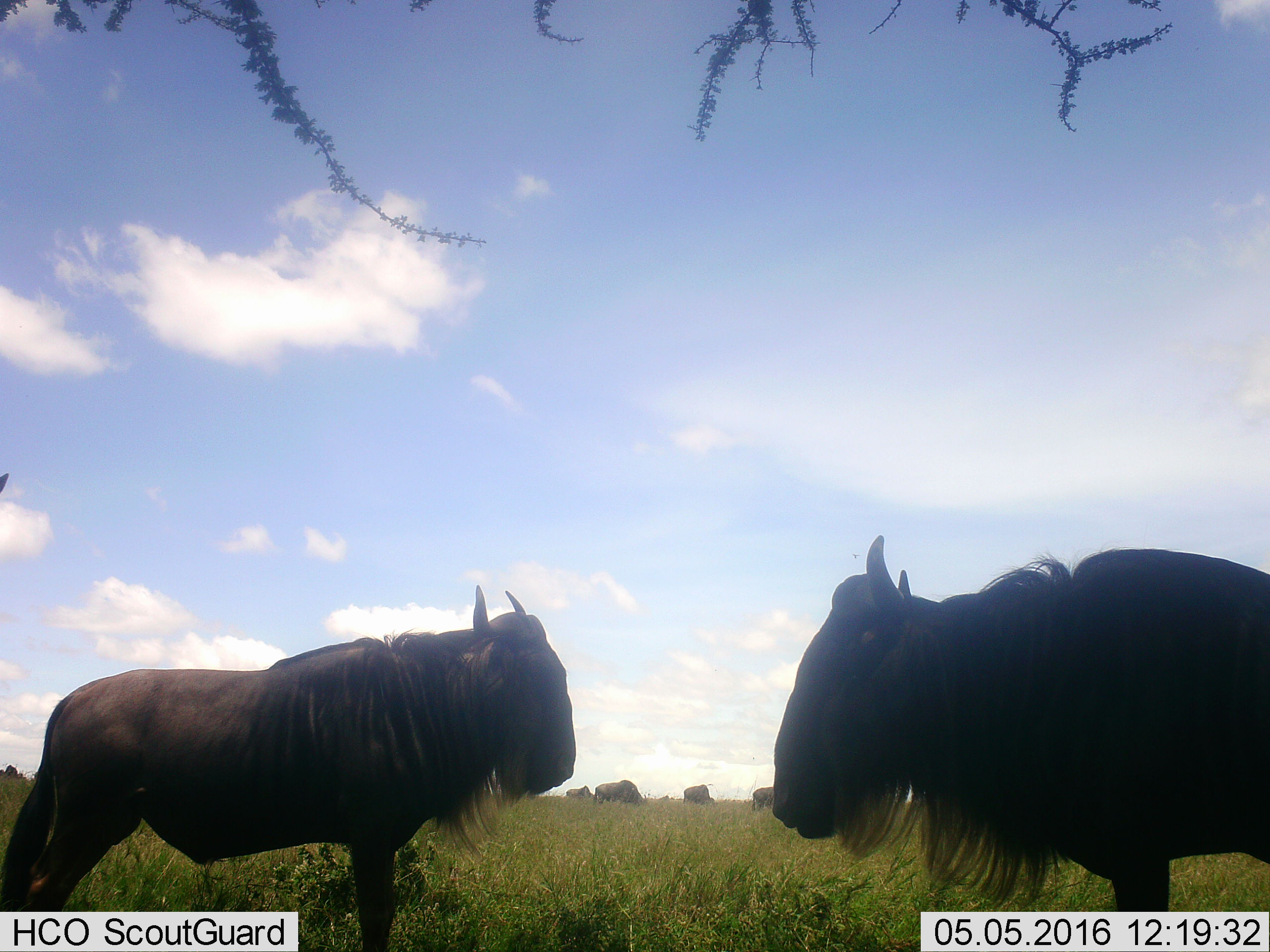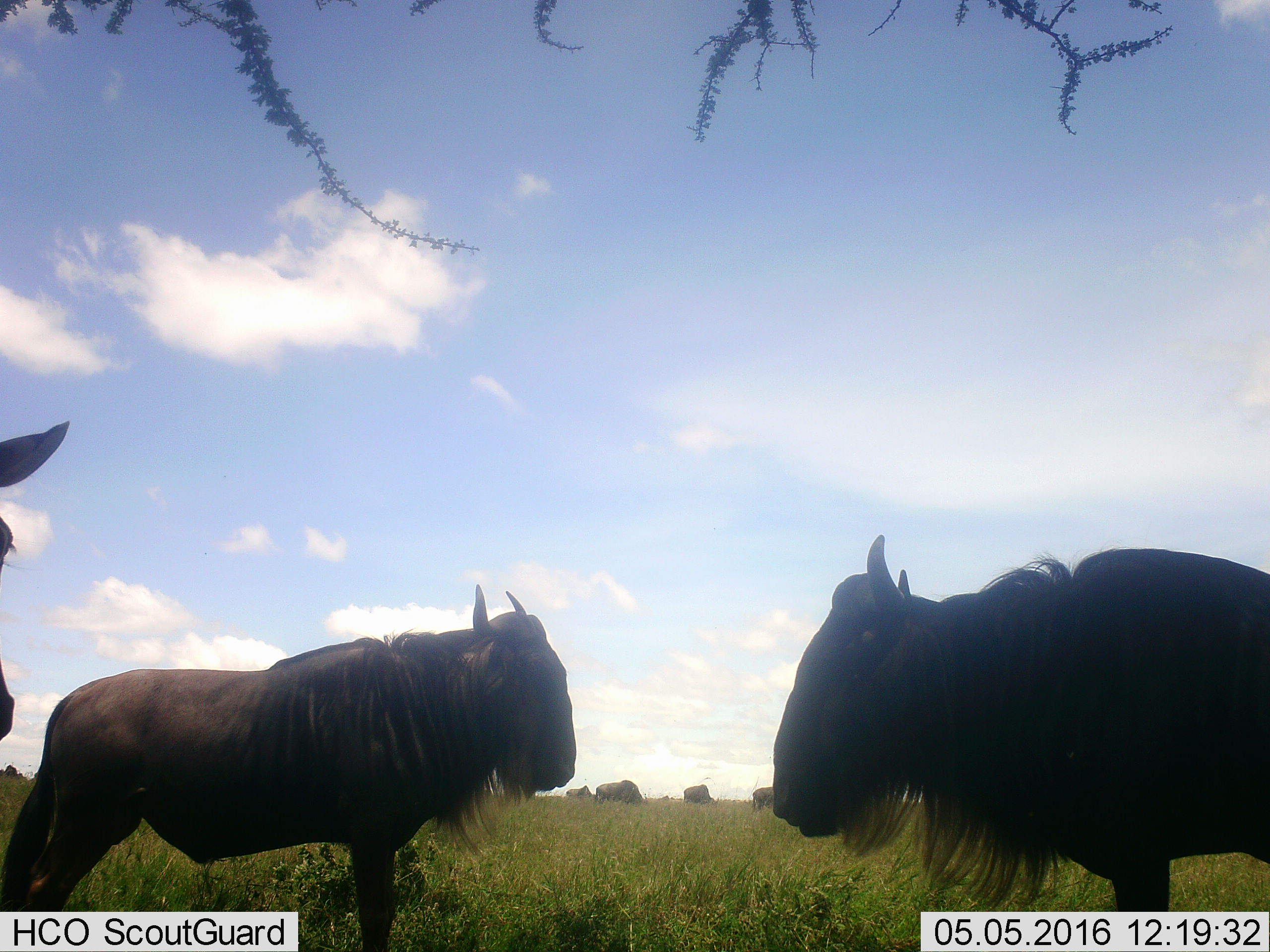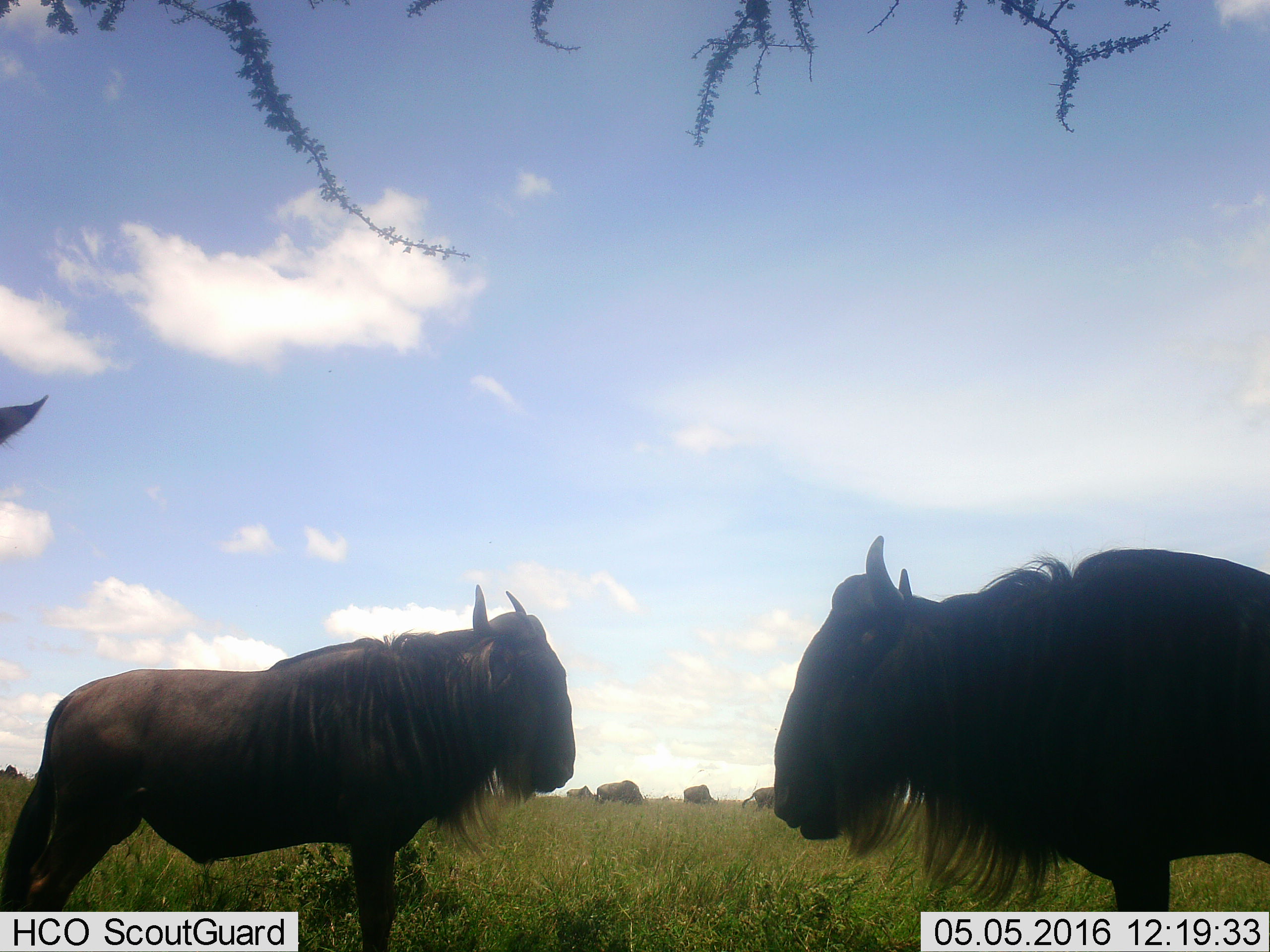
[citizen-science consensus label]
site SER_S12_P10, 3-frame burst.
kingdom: Animalia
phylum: Chordata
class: Mammalia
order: Artiodactyla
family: Bovidae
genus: Connochaetes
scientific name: Connochaetes taurinus taurinus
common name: blue wildebeest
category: wildebeestblue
Wildebeestblue (blue wildebeest) (Connochaetes taurinus taurinus), count 7. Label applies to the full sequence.